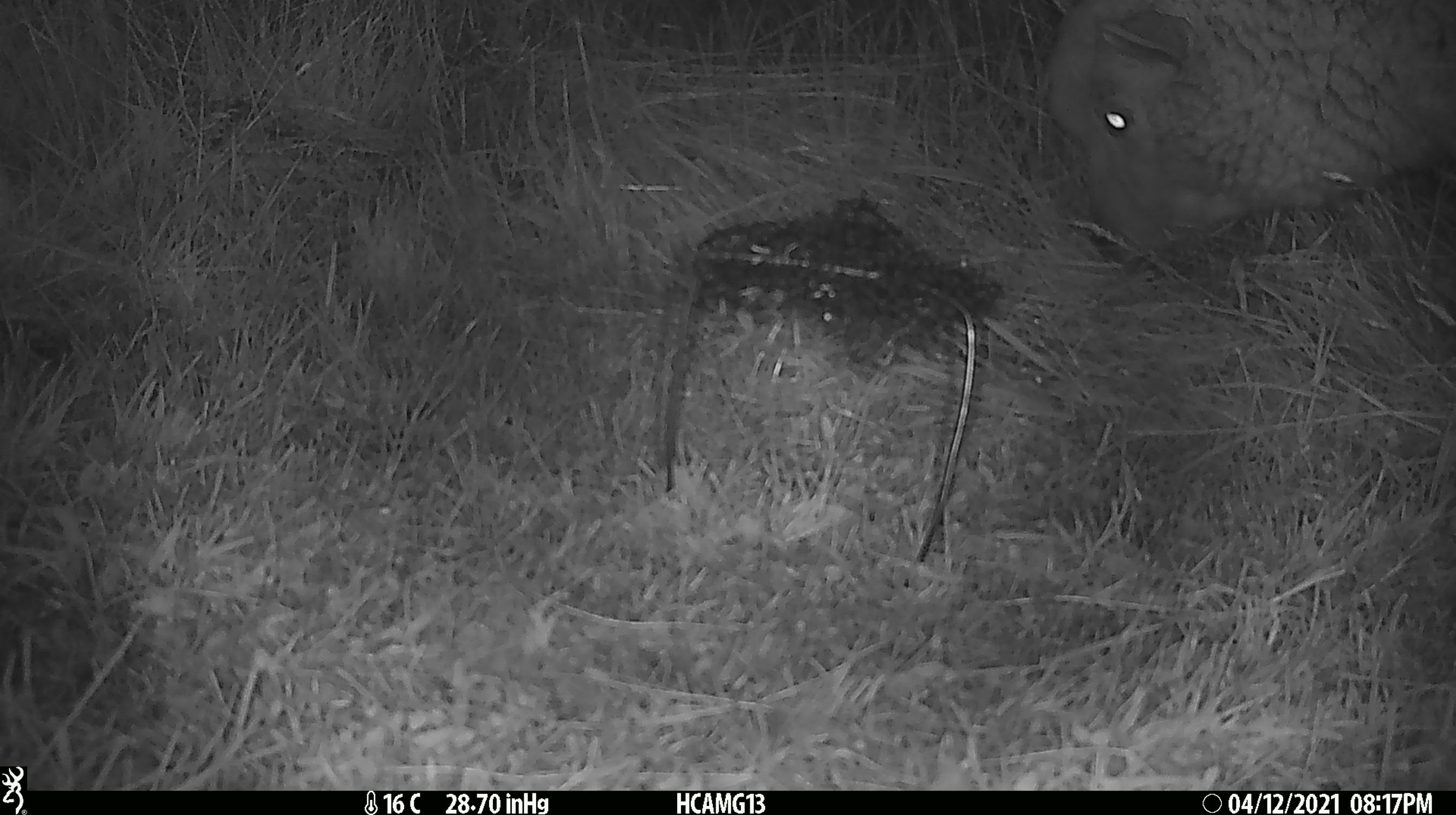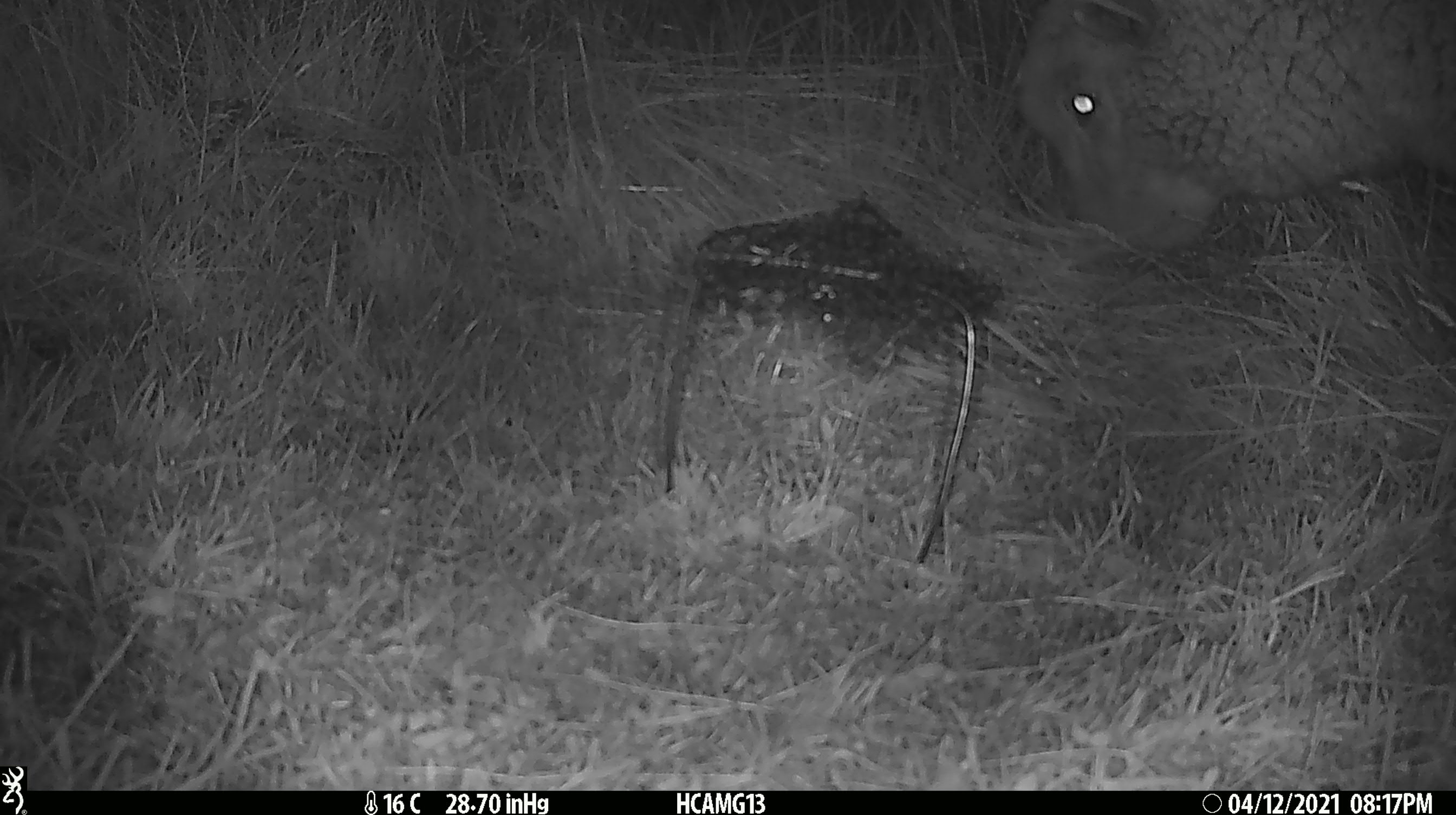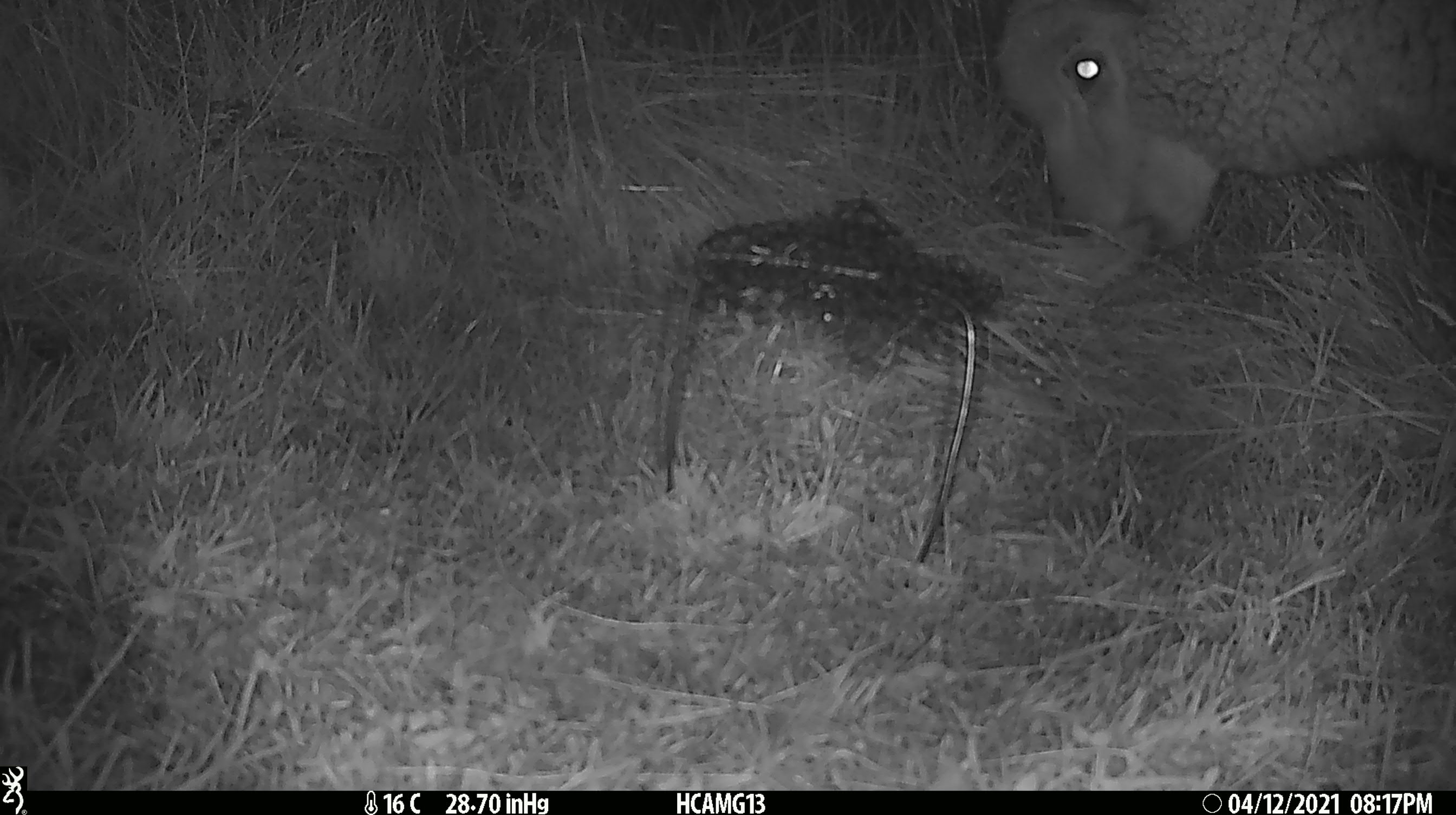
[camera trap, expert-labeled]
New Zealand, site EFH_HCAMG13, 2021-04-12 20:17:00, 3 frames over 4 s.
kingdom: Animalia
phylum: Chordata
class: Mammalia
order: Artiodactyla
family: Bovidae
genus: Ovis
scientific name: Ovis aries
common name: domestic sheep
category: sheep